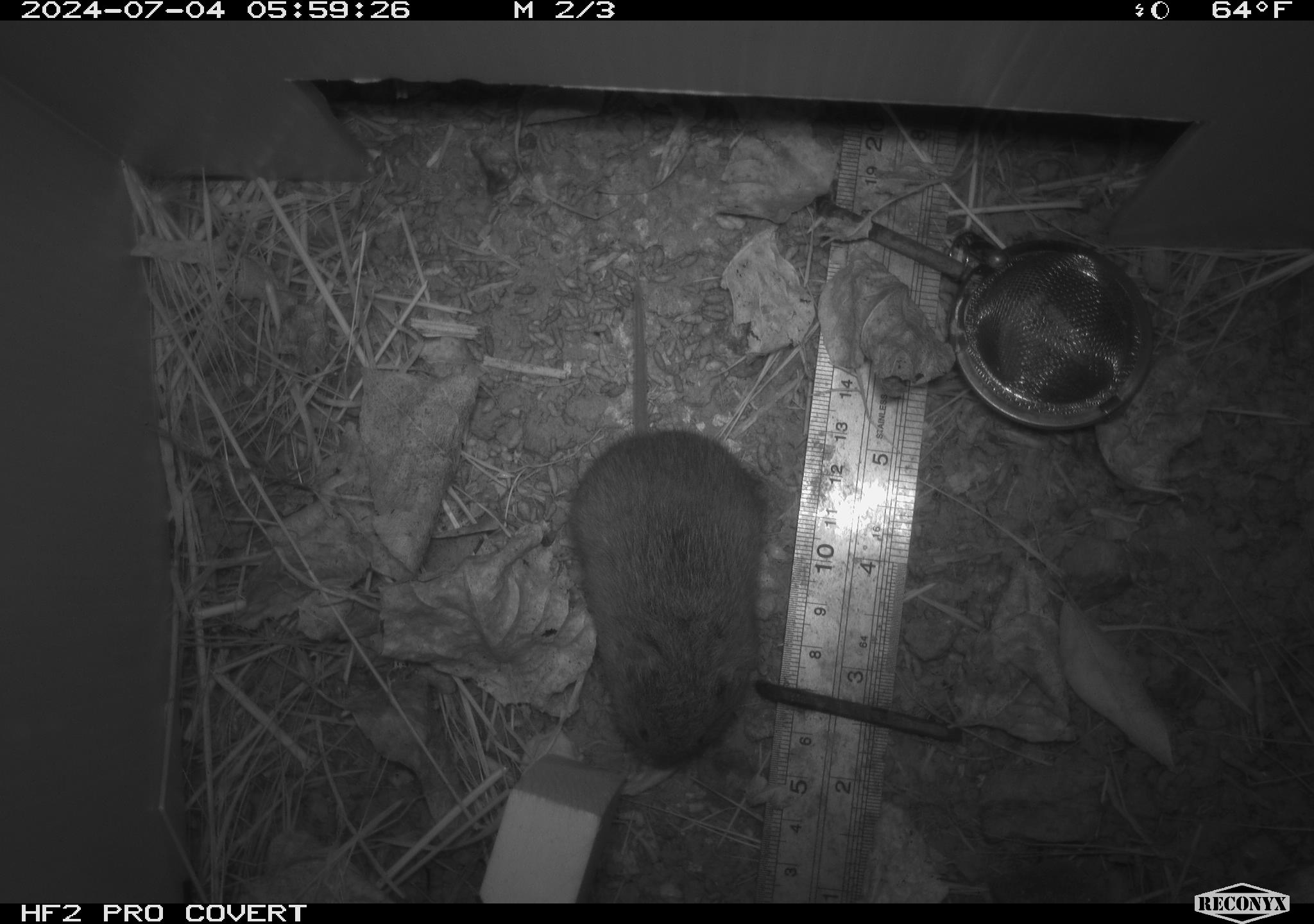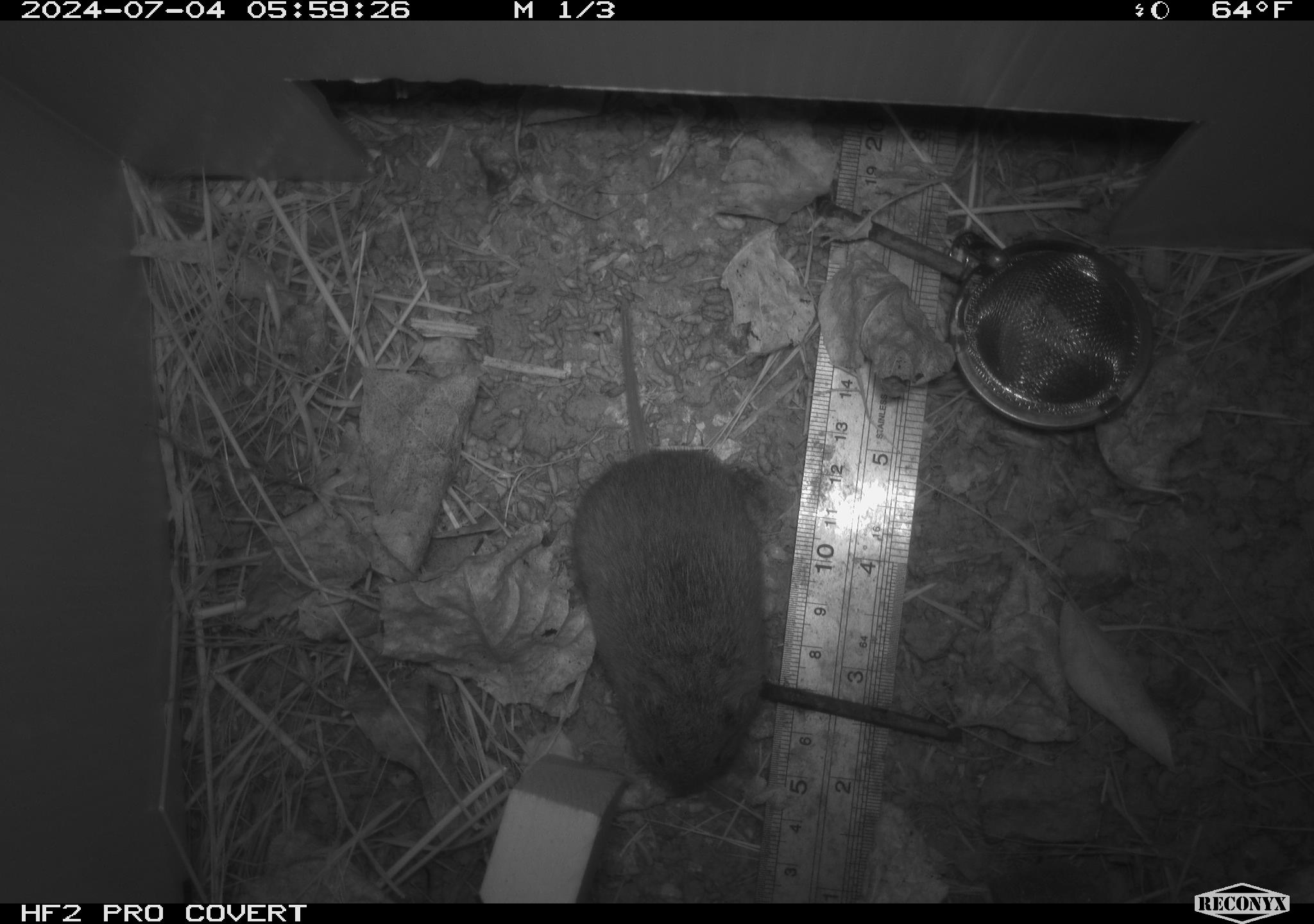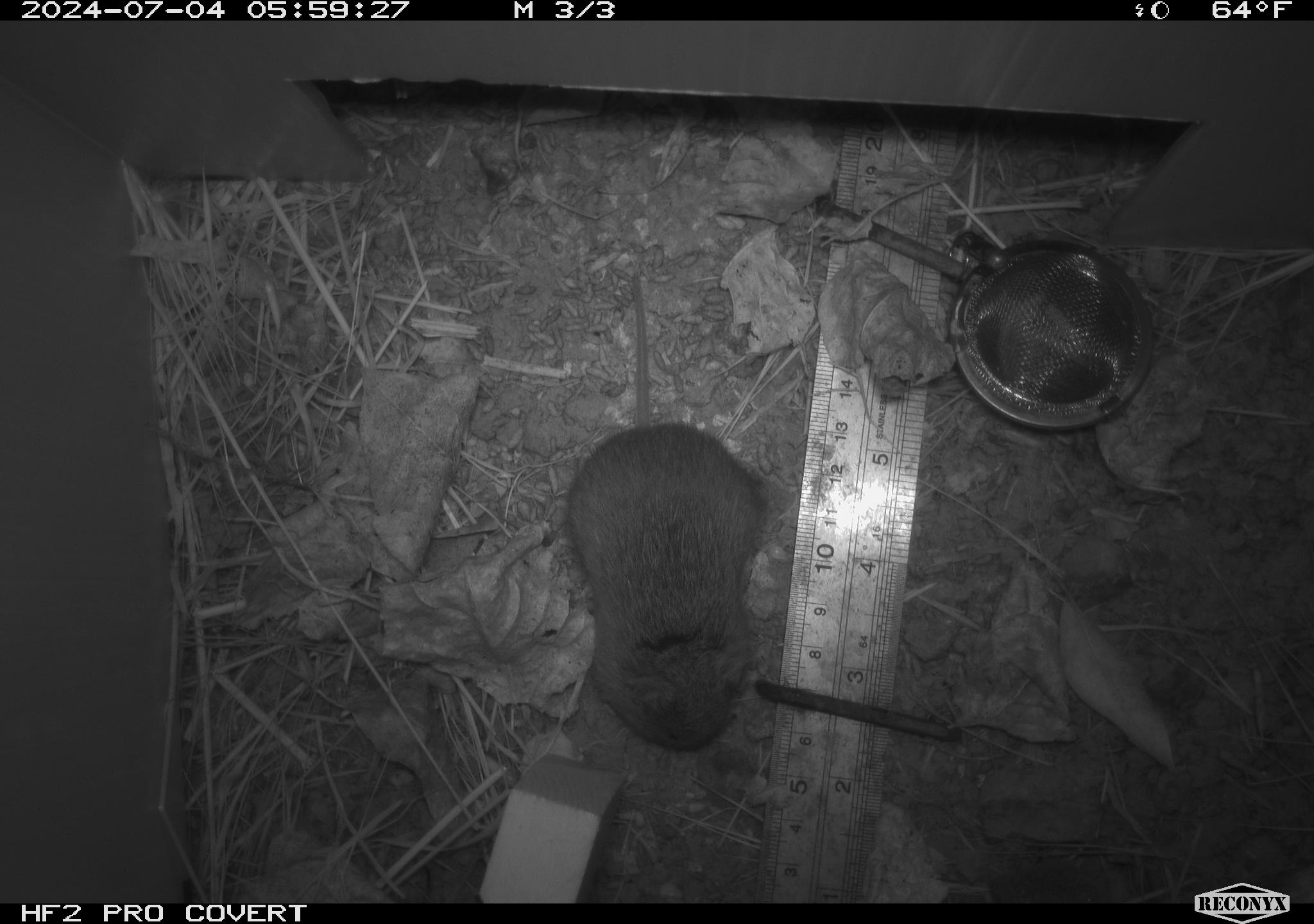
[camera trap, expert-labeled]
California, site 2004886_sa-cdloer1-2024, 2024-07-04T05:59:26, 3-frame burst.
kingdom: Animalia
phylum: Chordata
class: Mammalia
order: Rodentia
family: Cricetidae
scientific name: Arvicolinae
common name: voles, lemmings, and muskrats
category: arvicolinae subfamily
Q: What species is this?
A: Arvicolinae subfamily (voles, lemmings, and muskrats) (Arvicolinae).